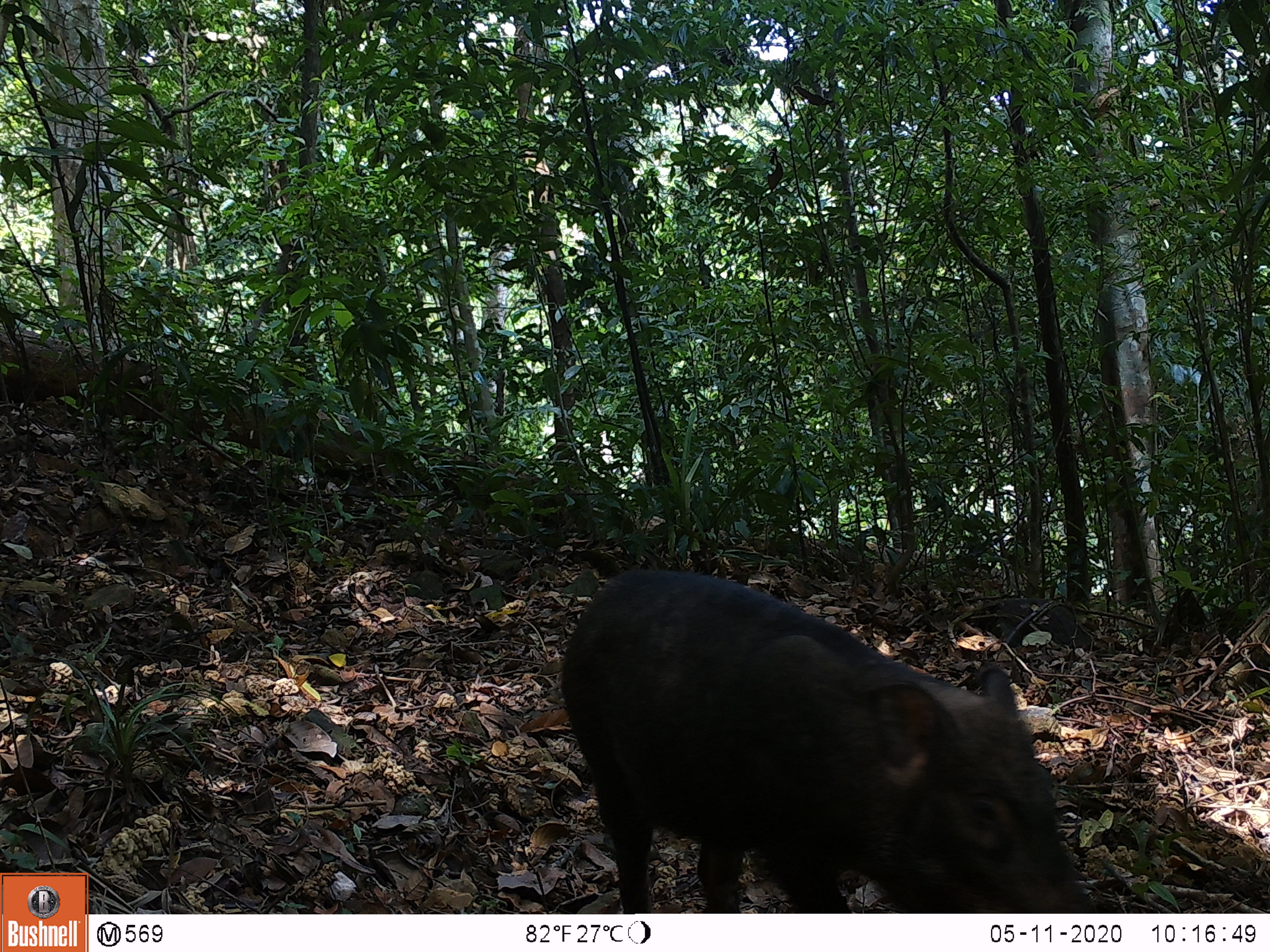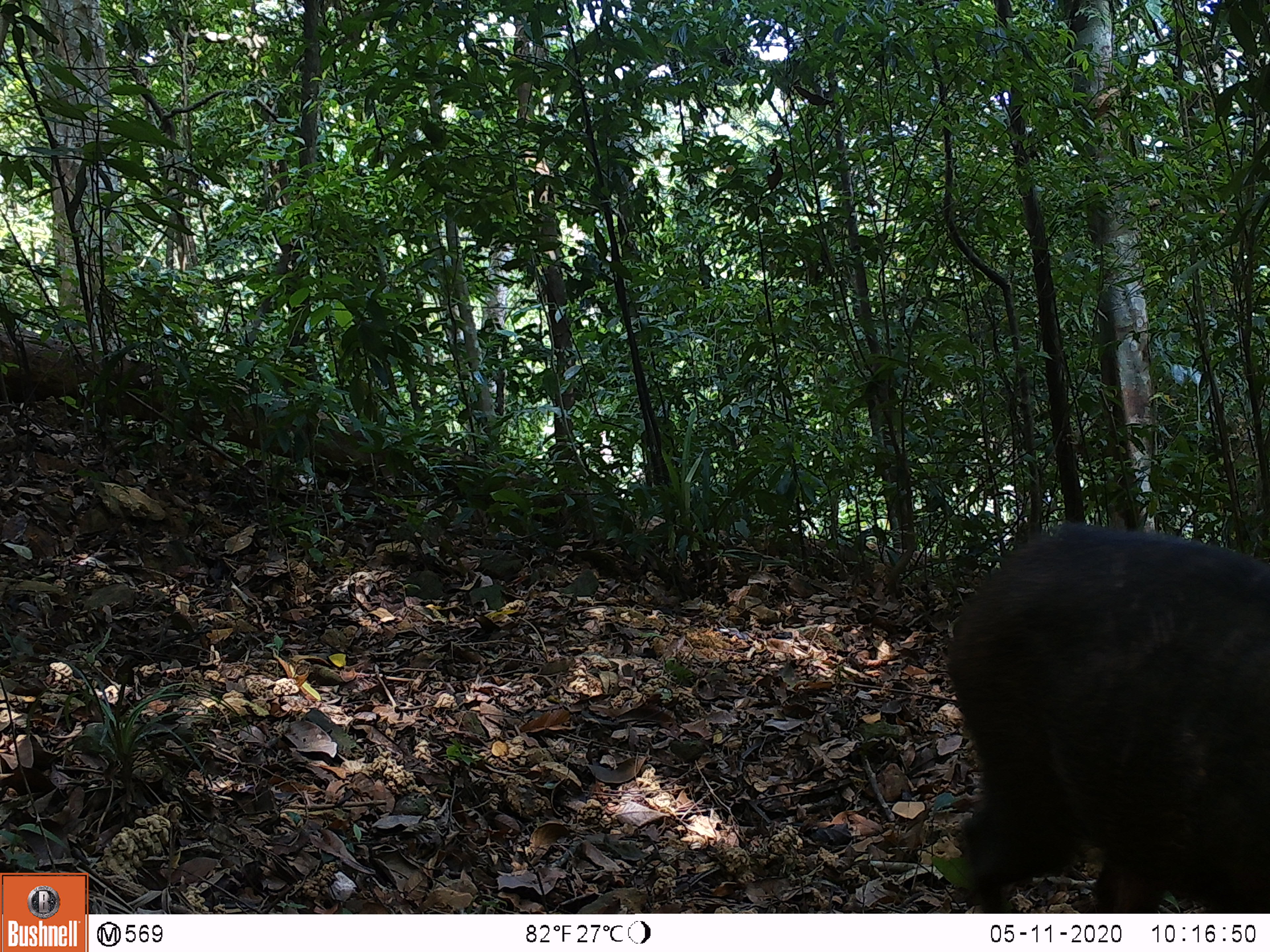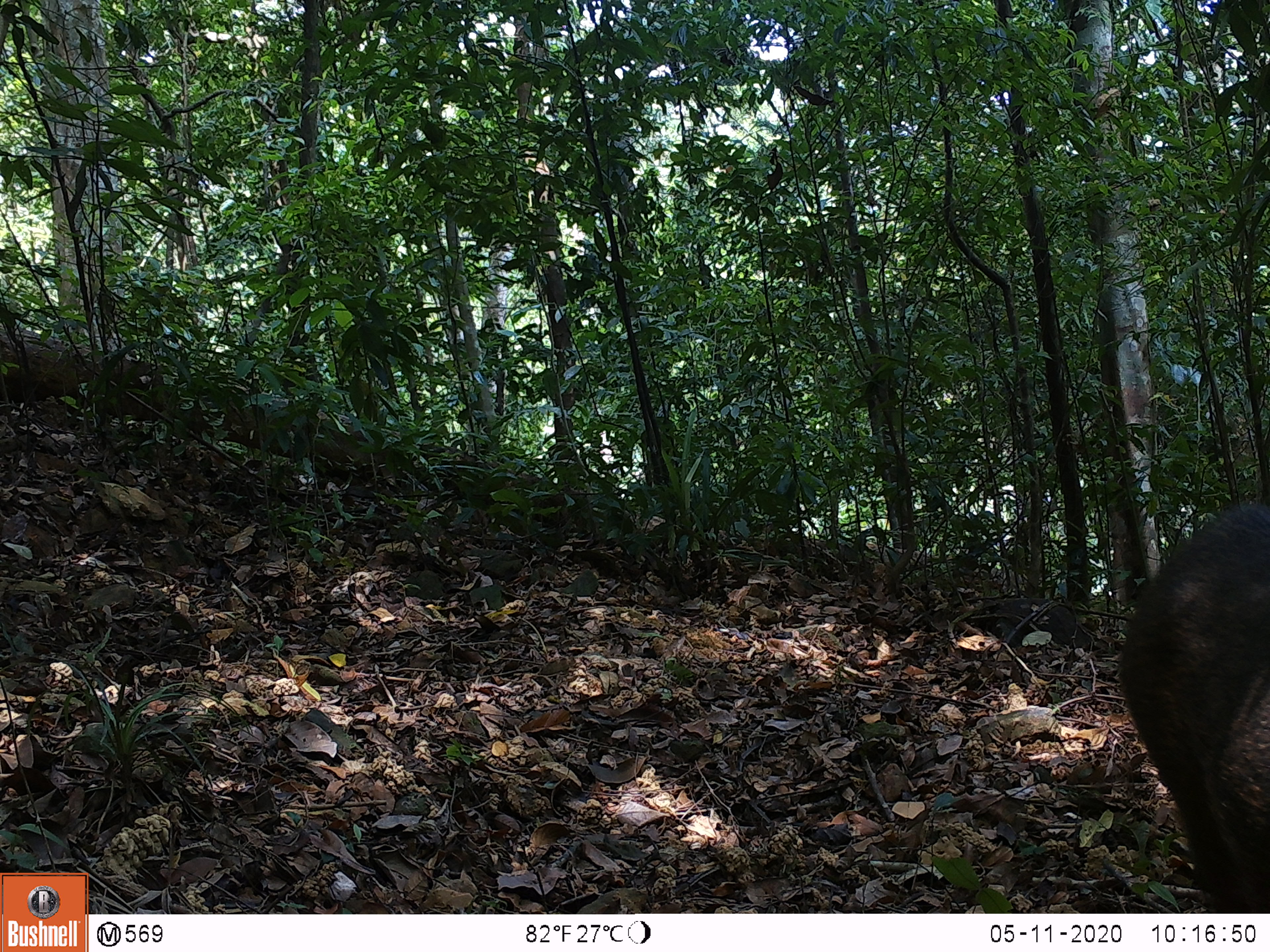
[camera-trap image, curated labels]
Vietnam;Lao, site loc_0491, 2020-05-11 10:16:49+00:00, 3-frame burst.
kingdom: Animalia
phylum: Chordata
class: Mammalia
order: Artiodactyla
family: Suidae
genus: Sus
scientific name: Sus scrofa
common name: eurasian wild pig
Eurasian wild pig (Sus scrofa). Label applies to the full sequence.